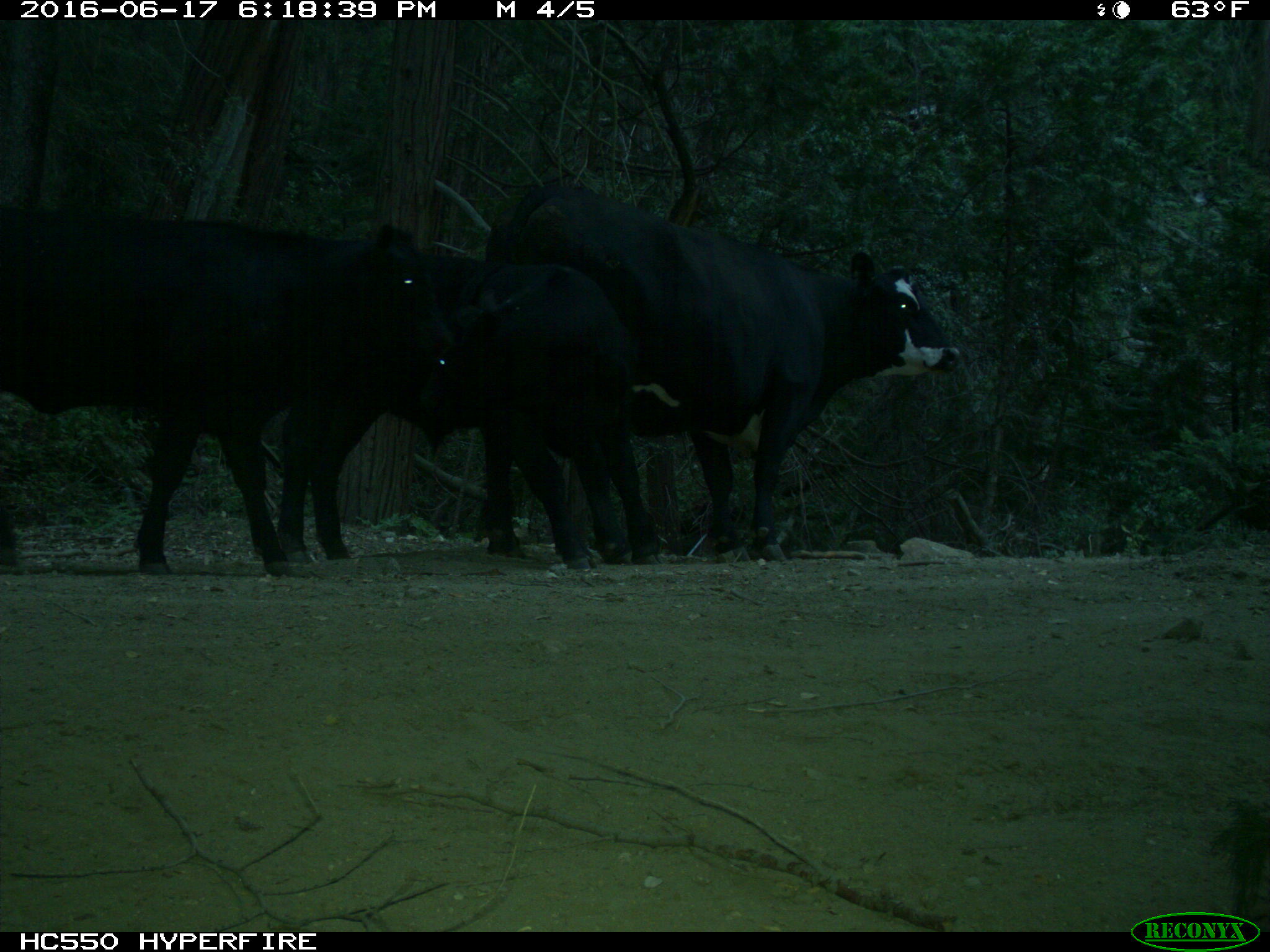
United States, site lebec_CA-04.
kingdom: Animalia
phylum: Chordata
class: Mammalia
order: Artiodactyla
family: Bovidae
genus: Bos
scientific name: Bos taurus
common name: domestic cow